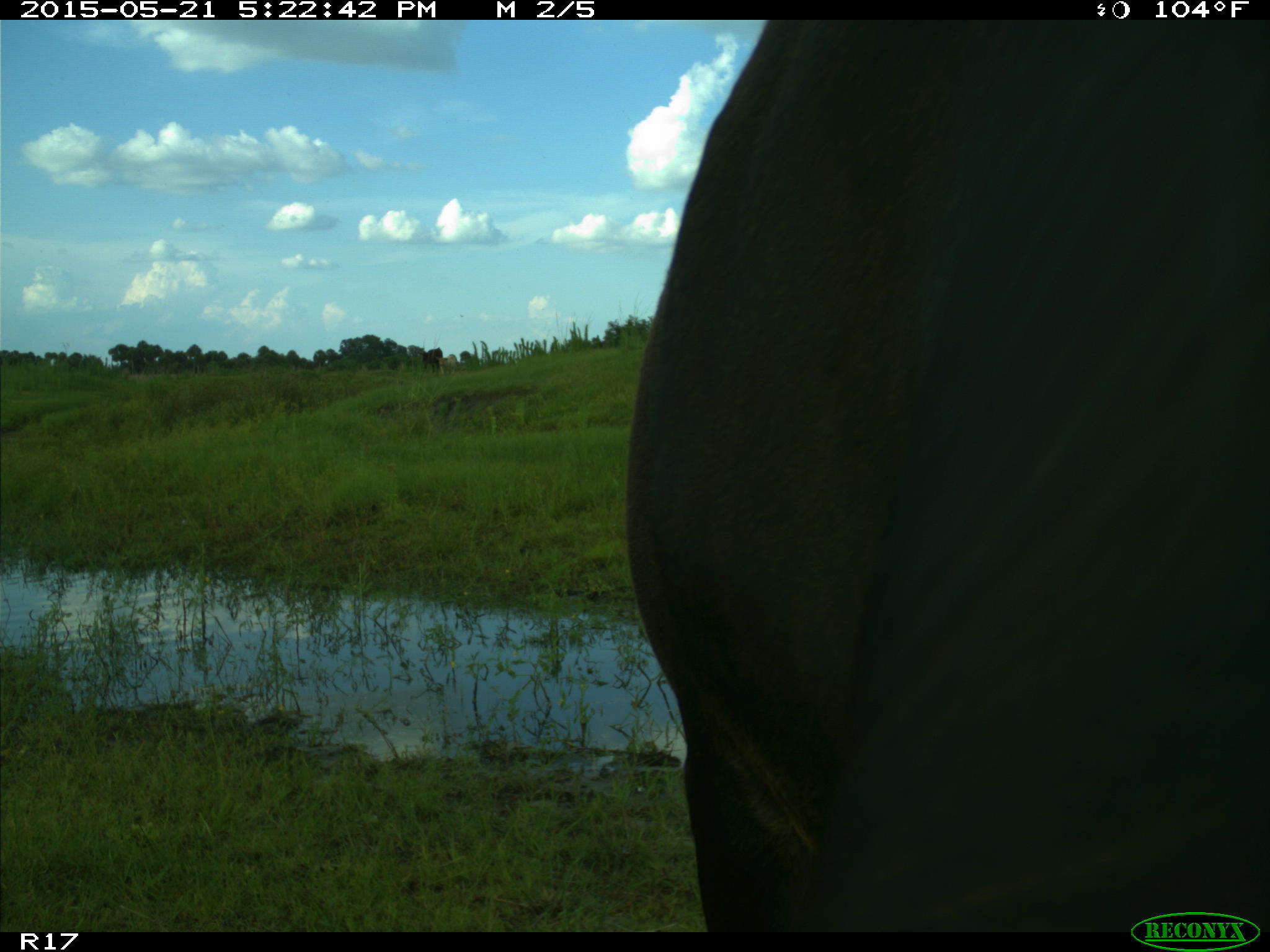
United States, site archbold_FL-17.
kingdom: Animalia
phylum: Chordata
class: Mammalia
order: Artiodactyla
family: Bovidae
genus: Bos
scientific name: Bos taurus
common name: domestic cow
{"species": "Bos taurus (domestic cow)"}